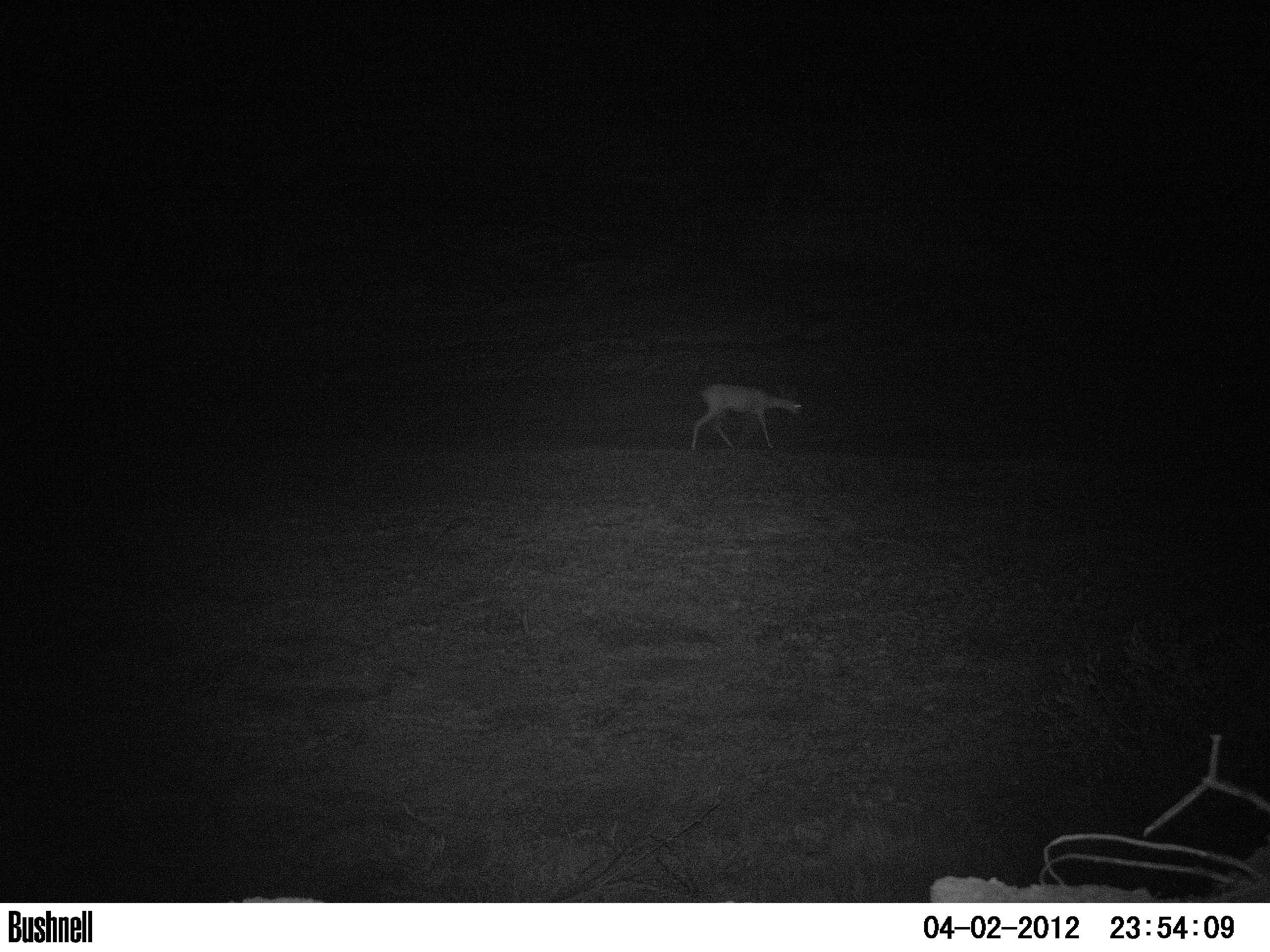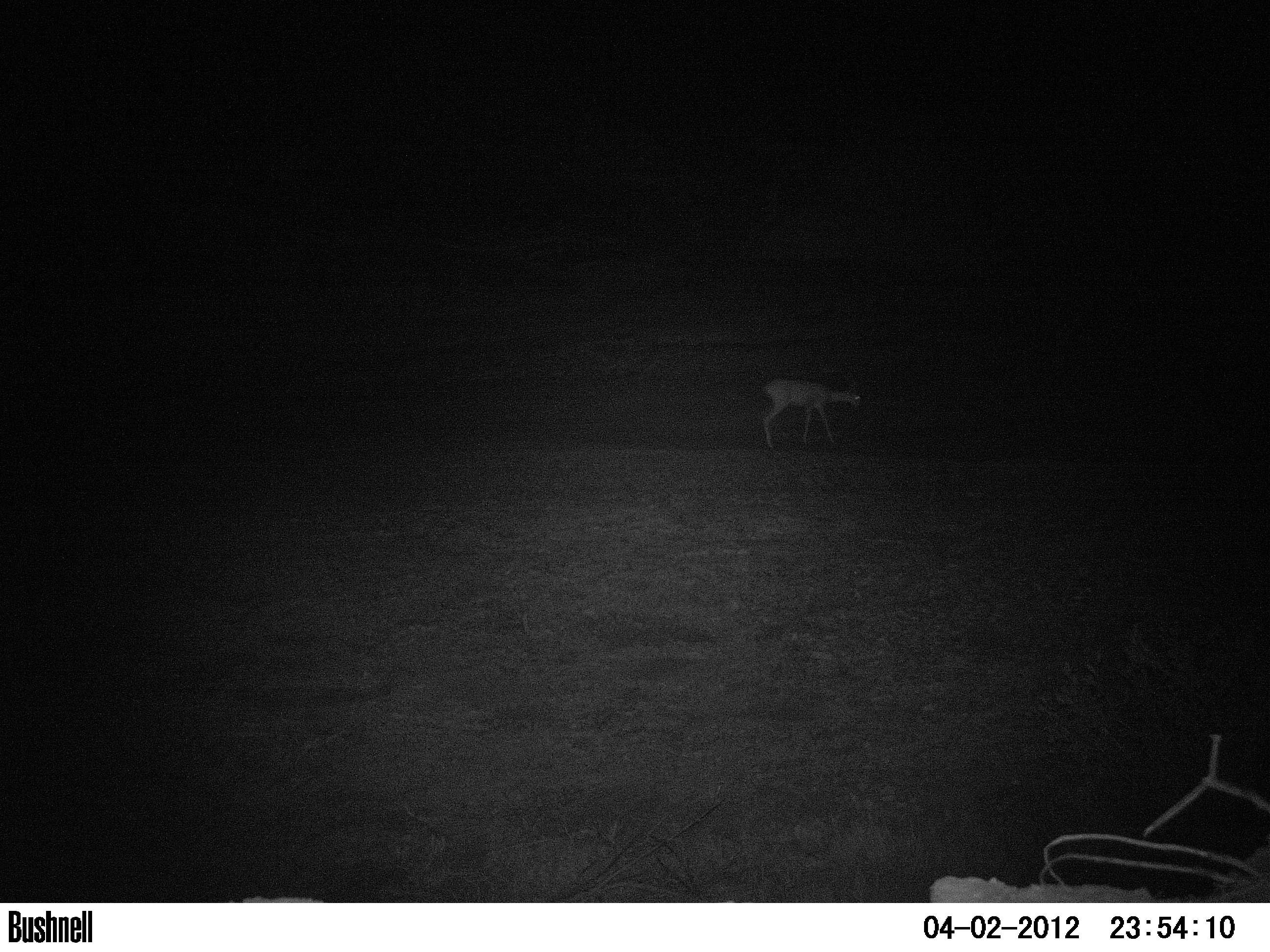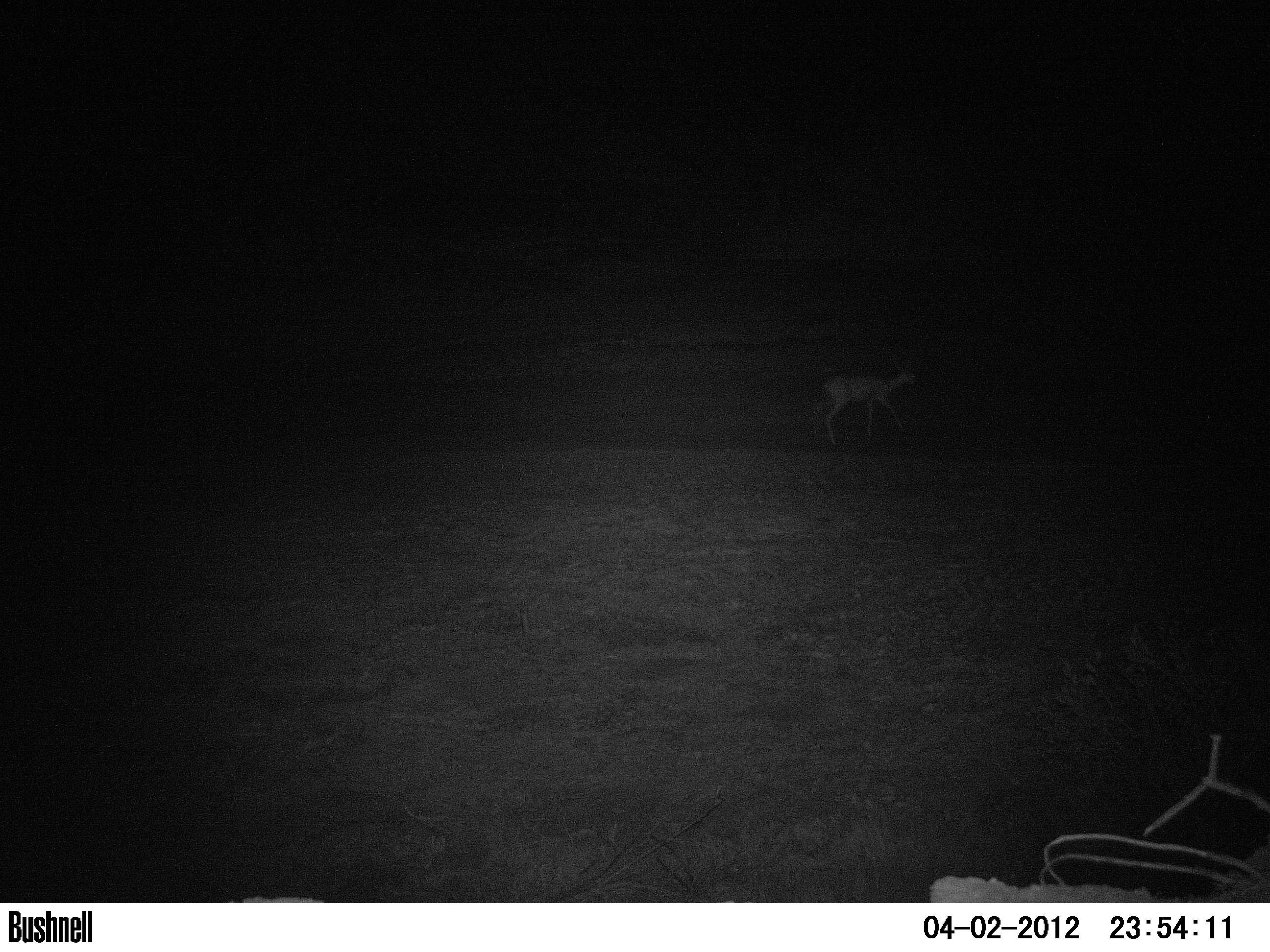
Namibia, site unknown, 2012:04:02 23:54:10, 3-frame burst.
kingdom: Animalia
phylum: Chordata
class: Mammalia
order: Artiodactyla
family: Bovidae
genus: Raphicerus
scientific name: Raphicerus campestris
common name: steenbok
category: raphiceros campestris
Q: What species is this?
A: Raphiceros campestris (steenbok) (Raphicerus campestris).